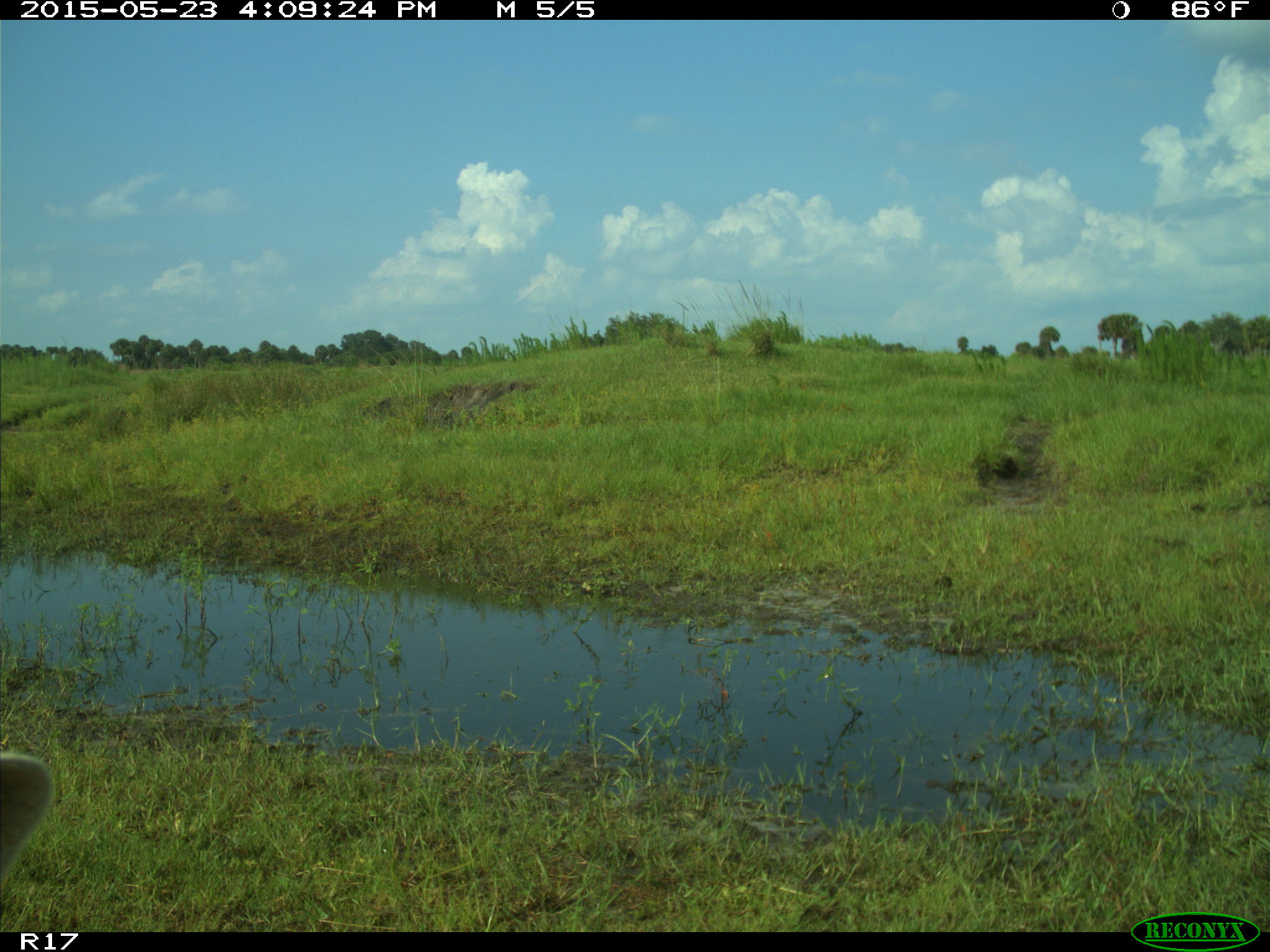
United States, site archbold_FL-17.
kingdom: Animalia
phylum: Chordata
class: Mammalia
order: Artiodactyla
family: Bovidae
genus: Bos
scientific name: Bos taurus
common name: domestic cow